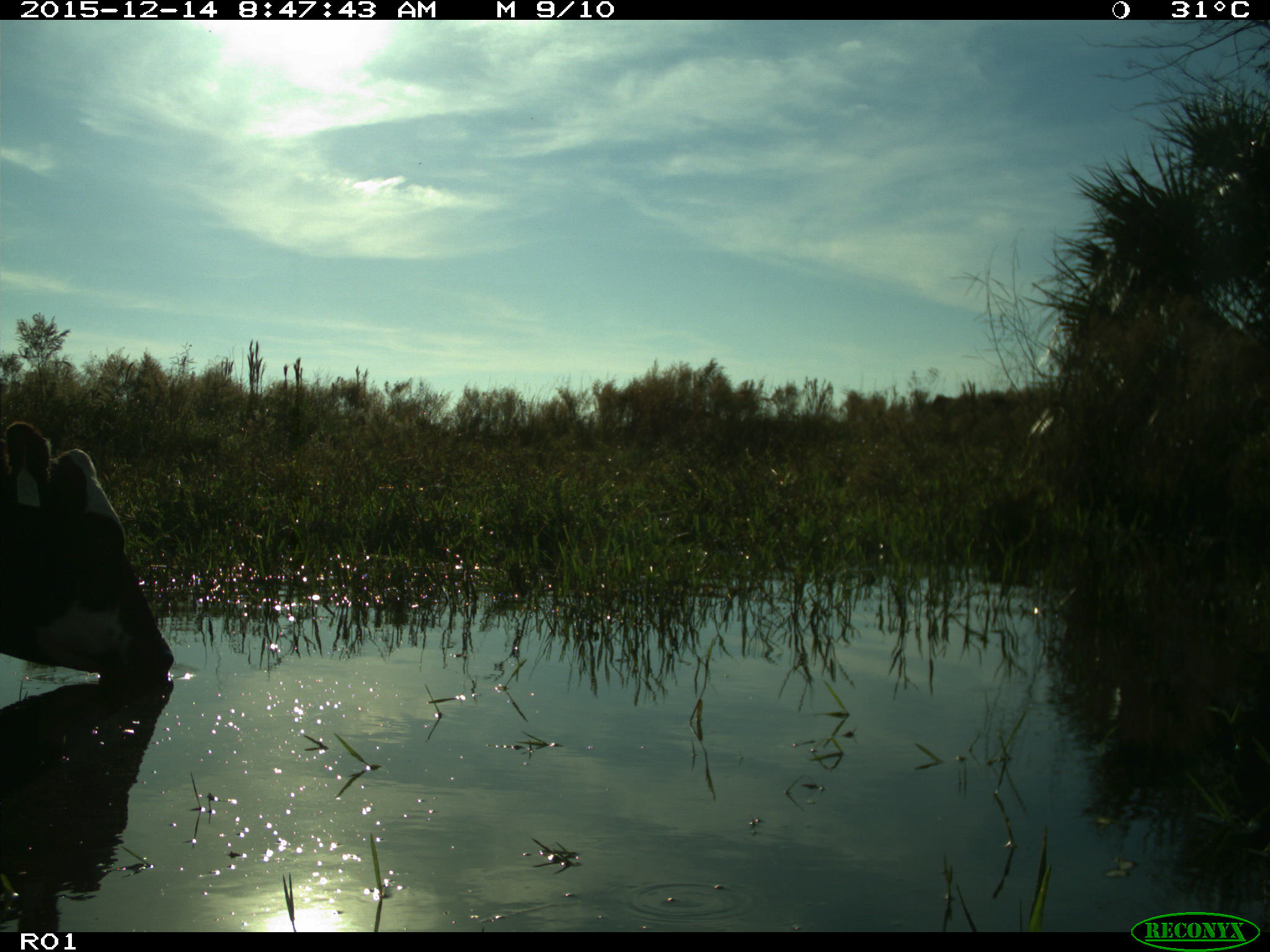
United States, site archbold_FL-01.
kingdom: Animalia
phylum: Chordata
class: Mammalia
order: Artiodactyla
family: Bovidae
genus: Bos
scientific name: Bos taurus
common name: domestic cow